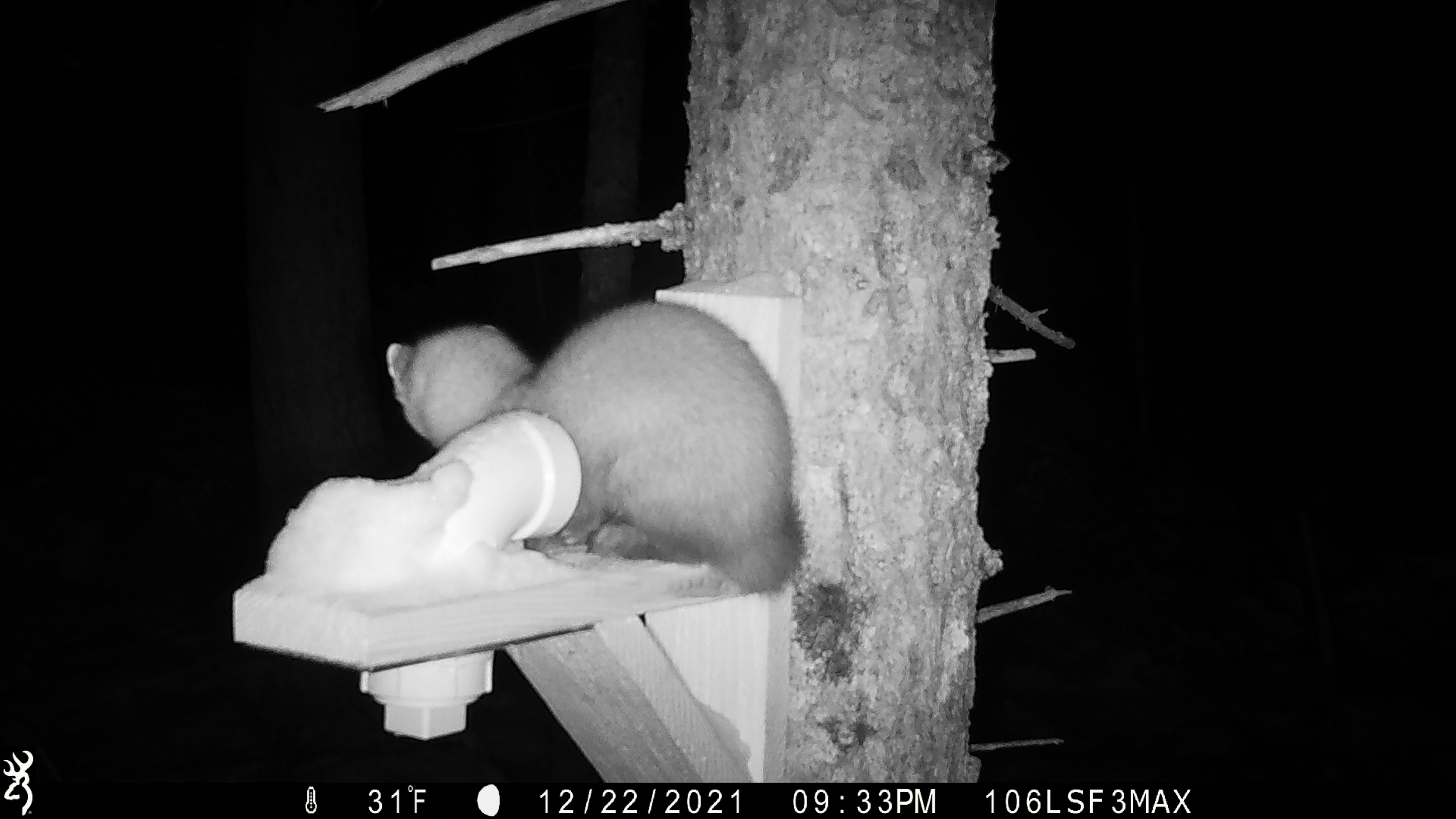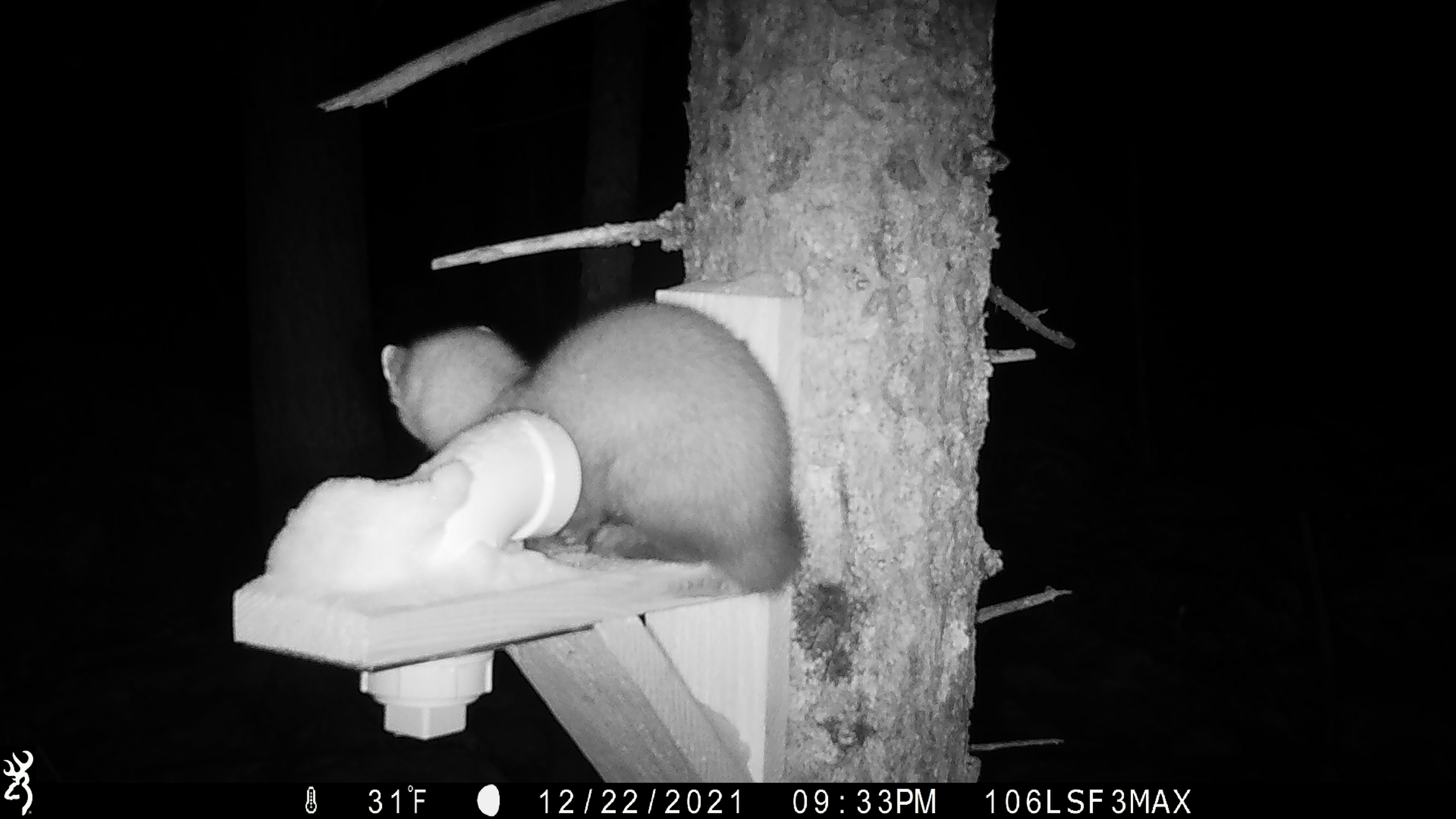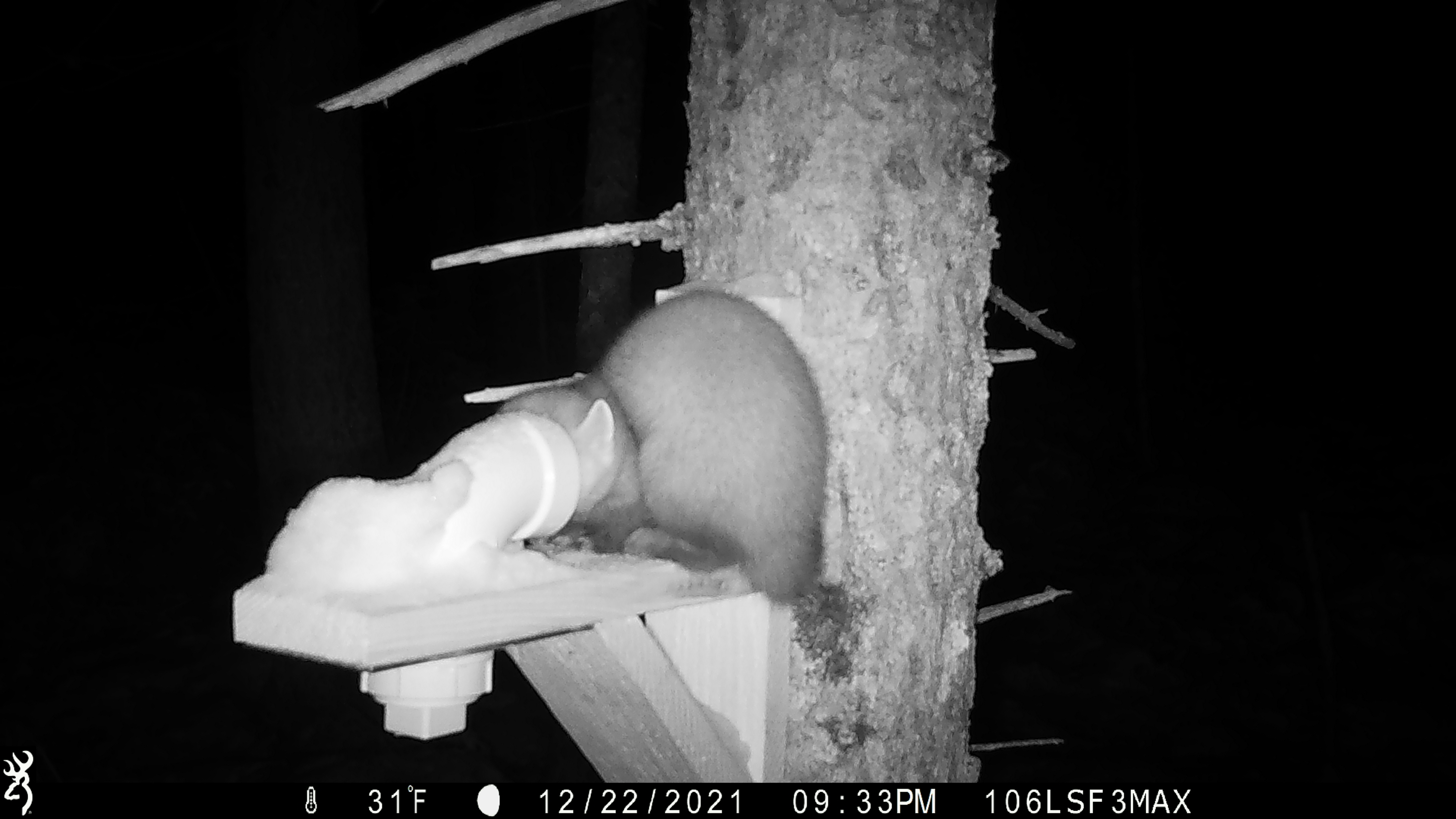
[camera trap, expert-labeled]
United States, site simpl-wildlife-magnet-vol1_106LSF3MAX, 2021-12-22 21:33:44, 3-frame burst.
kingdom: Animalia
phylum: Chordata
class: Mammalia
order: Carnivora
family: Mustelidae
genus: Martes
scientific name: Martes americana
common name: american marten